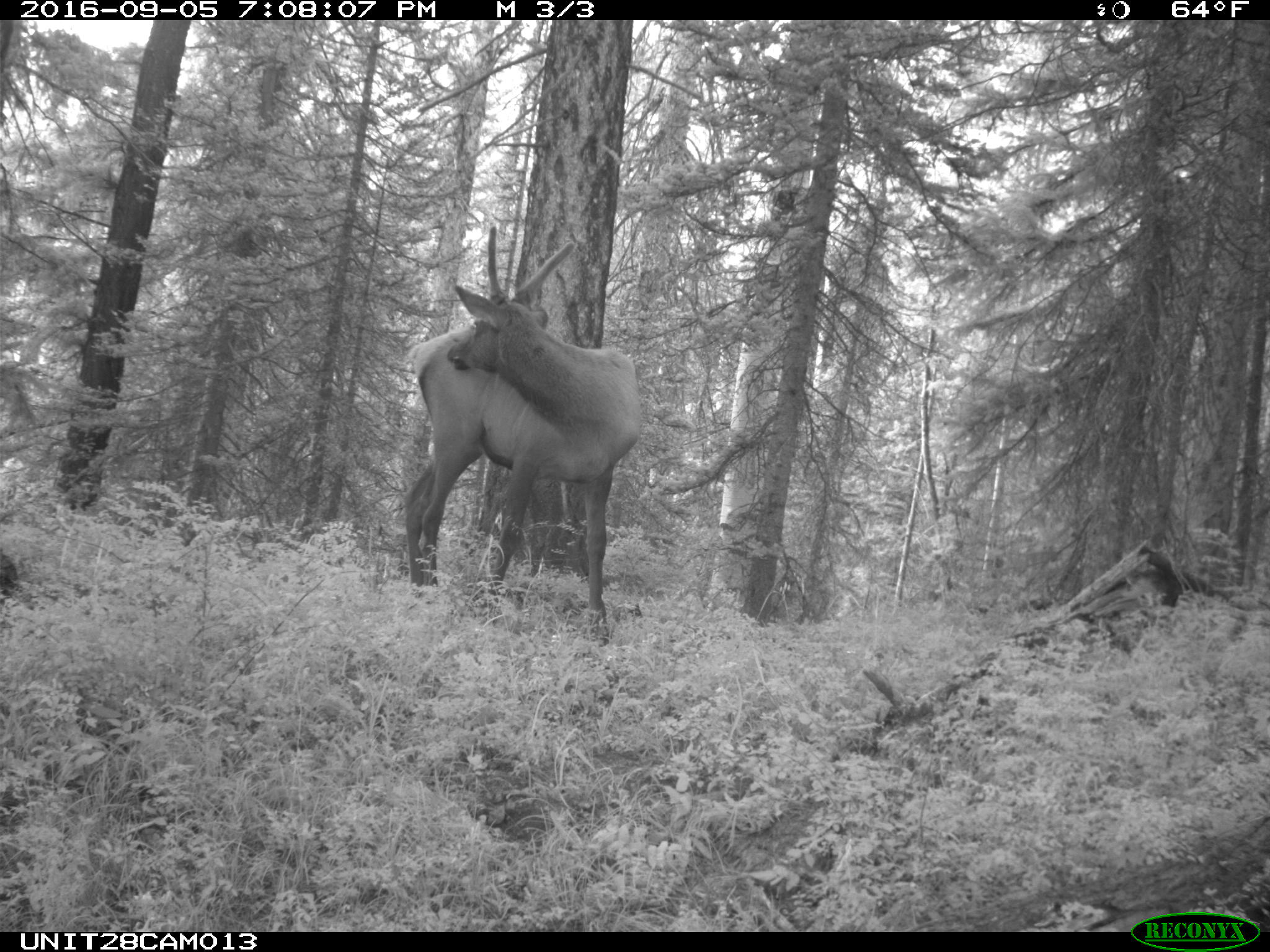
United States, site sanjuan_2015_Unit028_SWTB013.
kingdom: Animalia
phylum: Chordata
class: Mammalia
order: Artiodactyla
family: Cervidae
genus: Cervus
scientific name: Cervus elaphus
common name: red deer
Cervus elaphus (red deer).